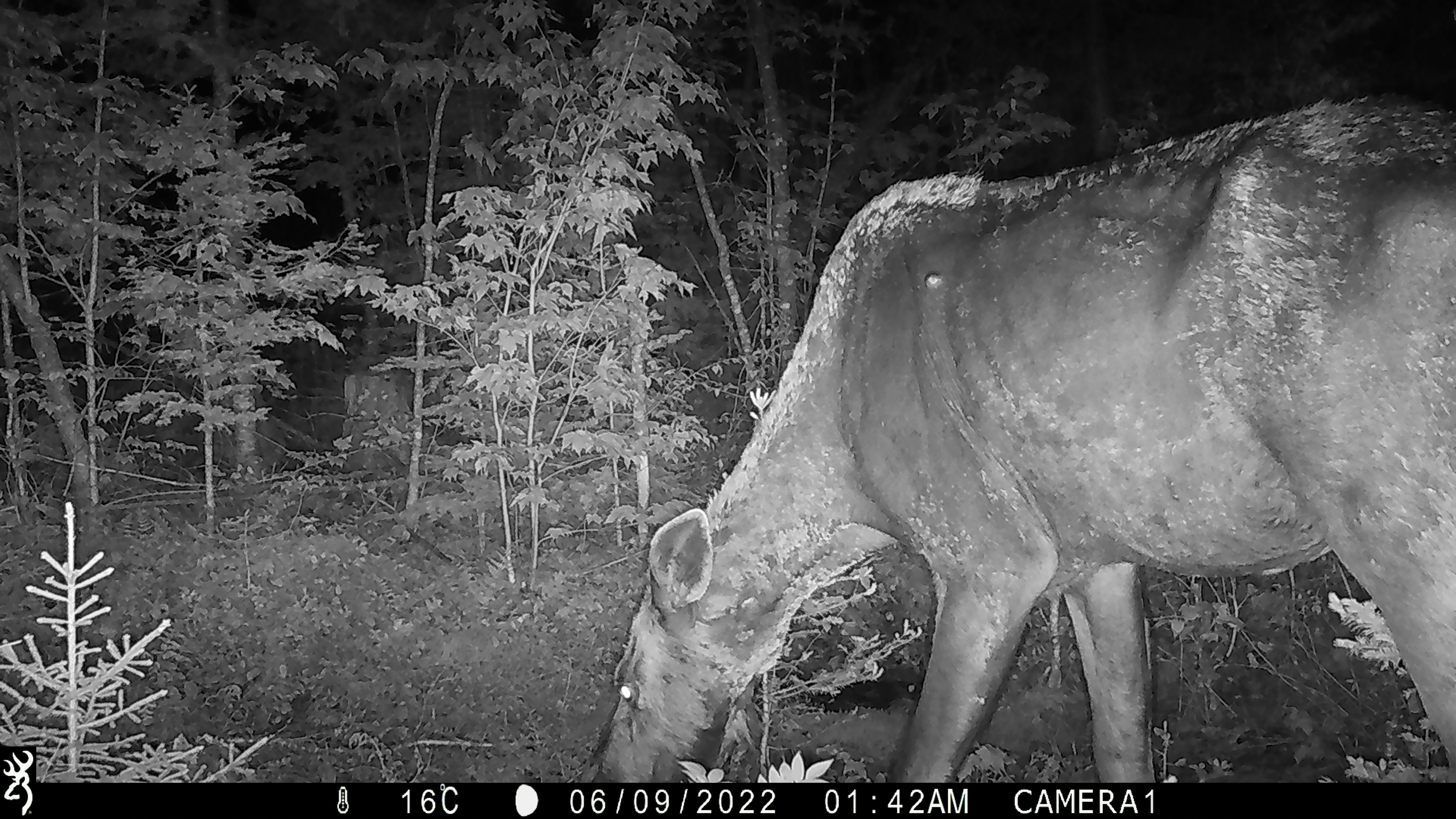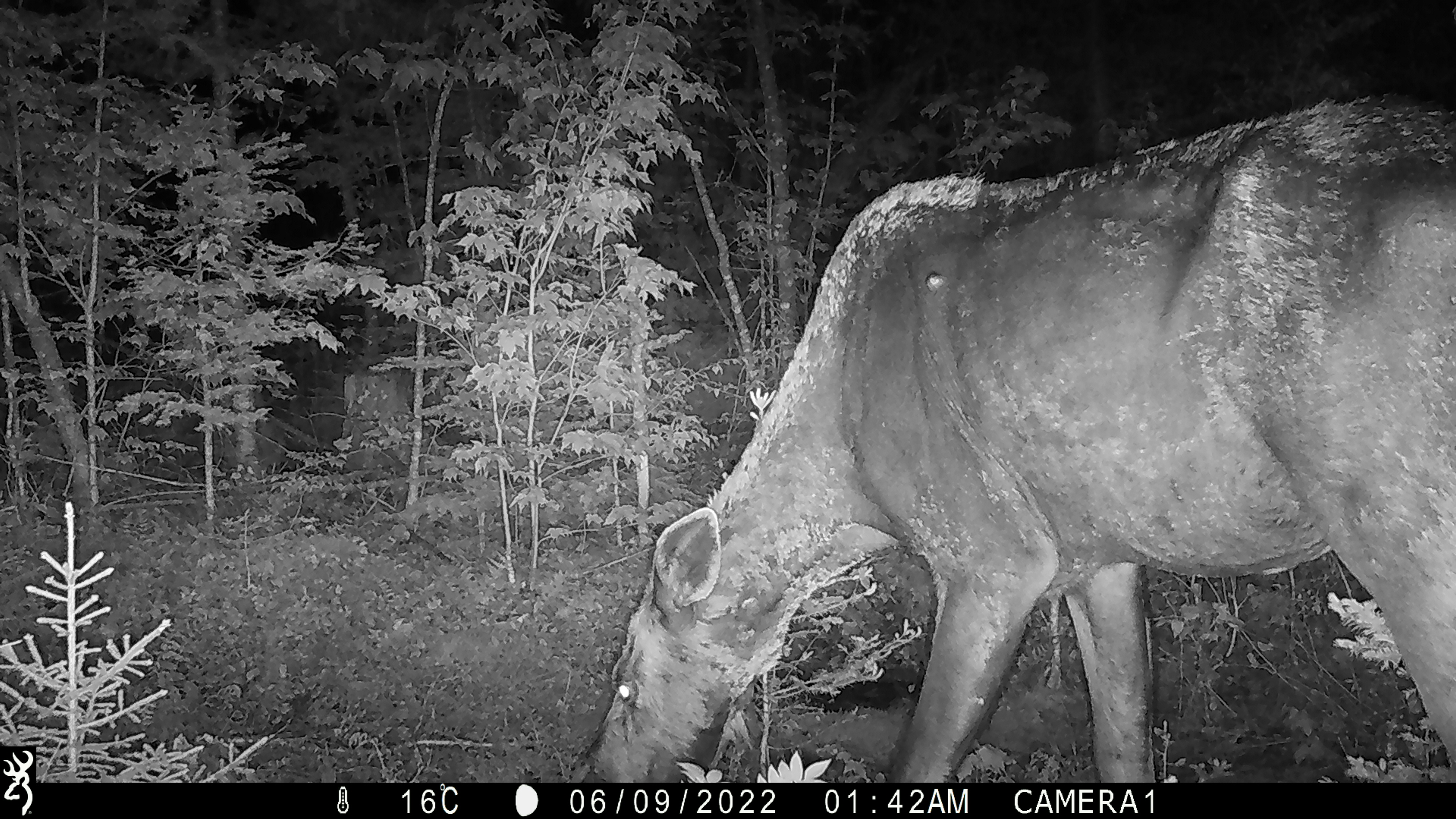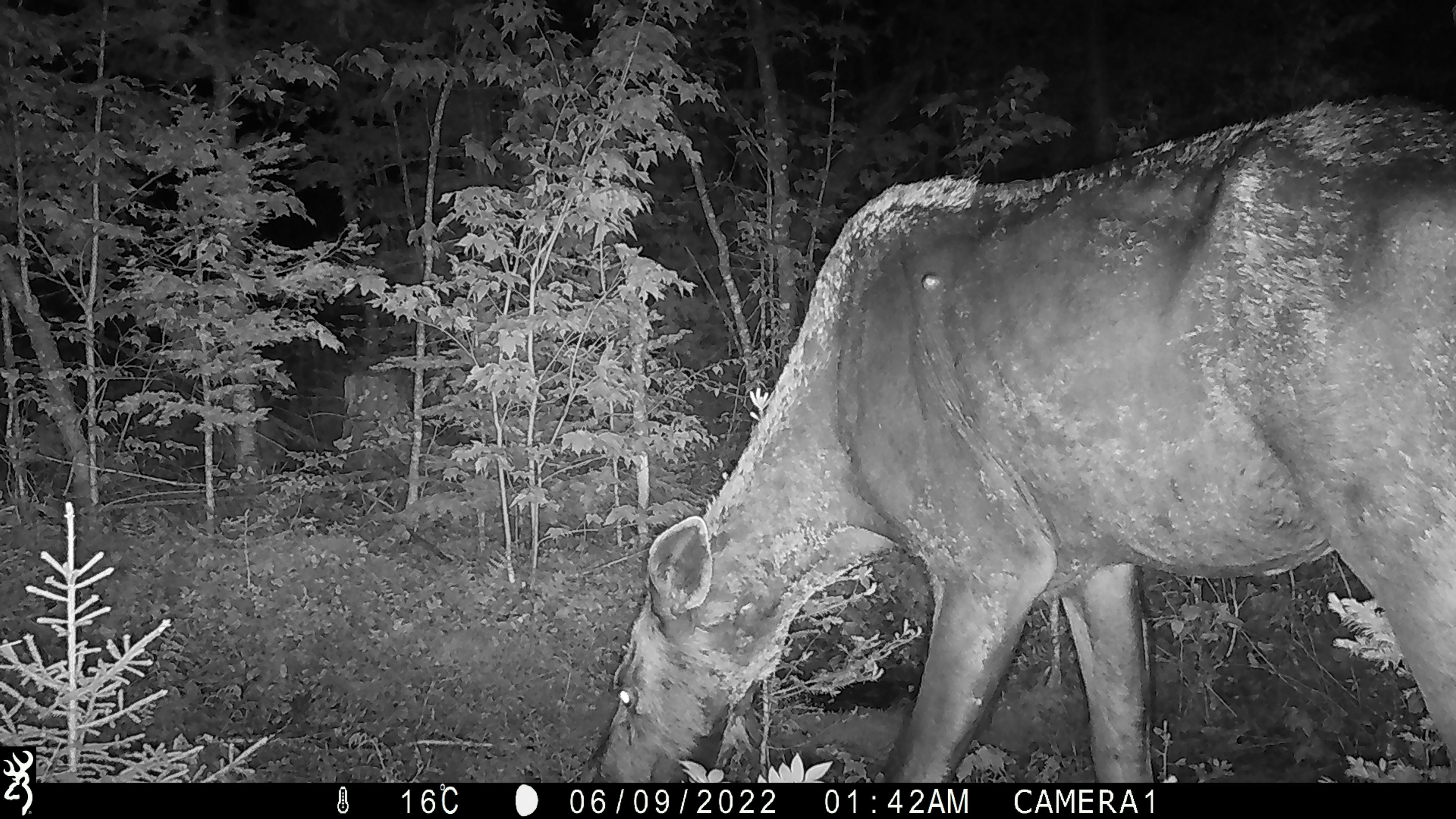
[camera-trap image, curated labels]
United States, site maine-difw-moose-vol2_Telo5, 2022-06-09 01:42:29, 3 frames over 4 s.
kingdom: Animalia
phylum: Chordata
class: Mammalia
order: Artiodactyla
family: Cervidae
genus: Alces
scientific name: Alces alces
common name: moose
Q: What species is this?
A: Moose (Alces alces).